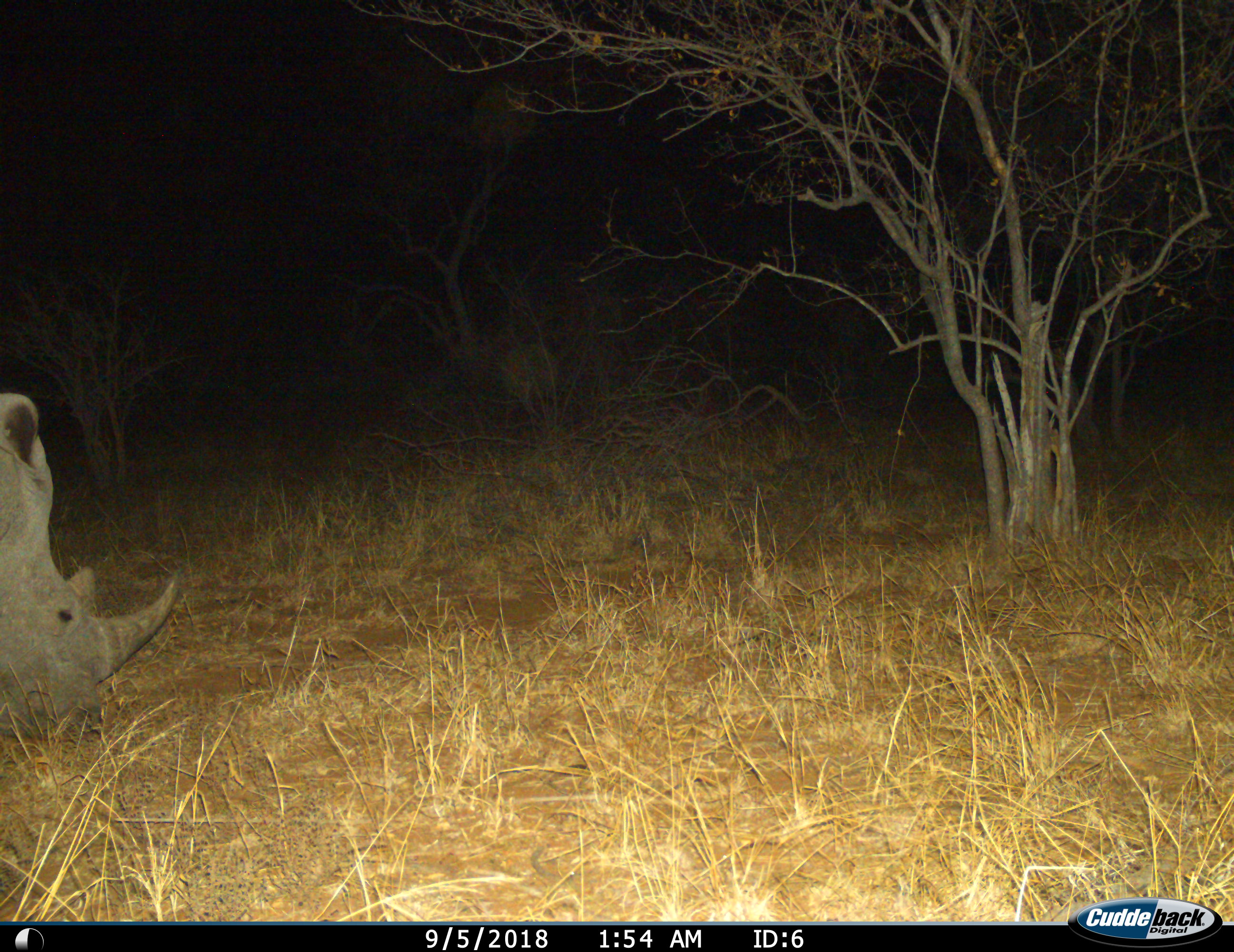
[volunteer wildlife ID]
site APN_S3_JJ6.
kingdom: Animalia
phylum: Chordata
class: Mammalia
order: Perissodactyla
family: Rhinocerotidae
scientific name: Rhinocerotidae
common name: unknown rhinoceros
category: rhinocerosunknown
Rhinocerosunknown (unknown rhinoceros) (Rhinocerotidae), count 1. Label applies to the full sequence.